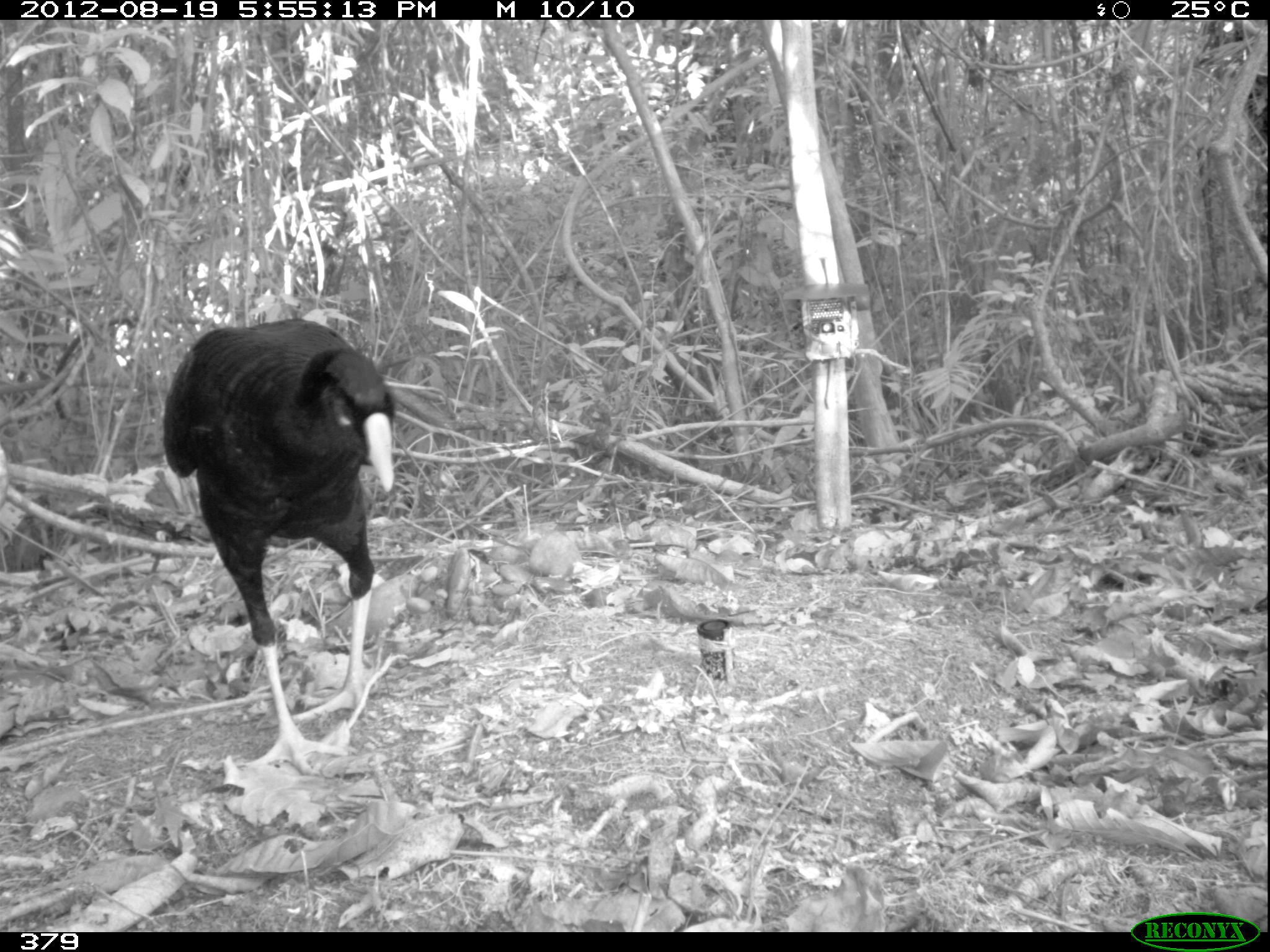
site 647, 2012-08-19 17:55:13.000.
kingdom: Animalia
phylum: Chordata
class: Aves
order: Galliformes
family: Cracidae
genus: Mitu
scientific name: Mitu tuberosum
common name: razor-billed curassow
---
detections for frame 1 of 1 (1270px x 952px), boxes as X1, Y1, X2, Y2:
mitu tuberosum: 164, 320, 398, 773